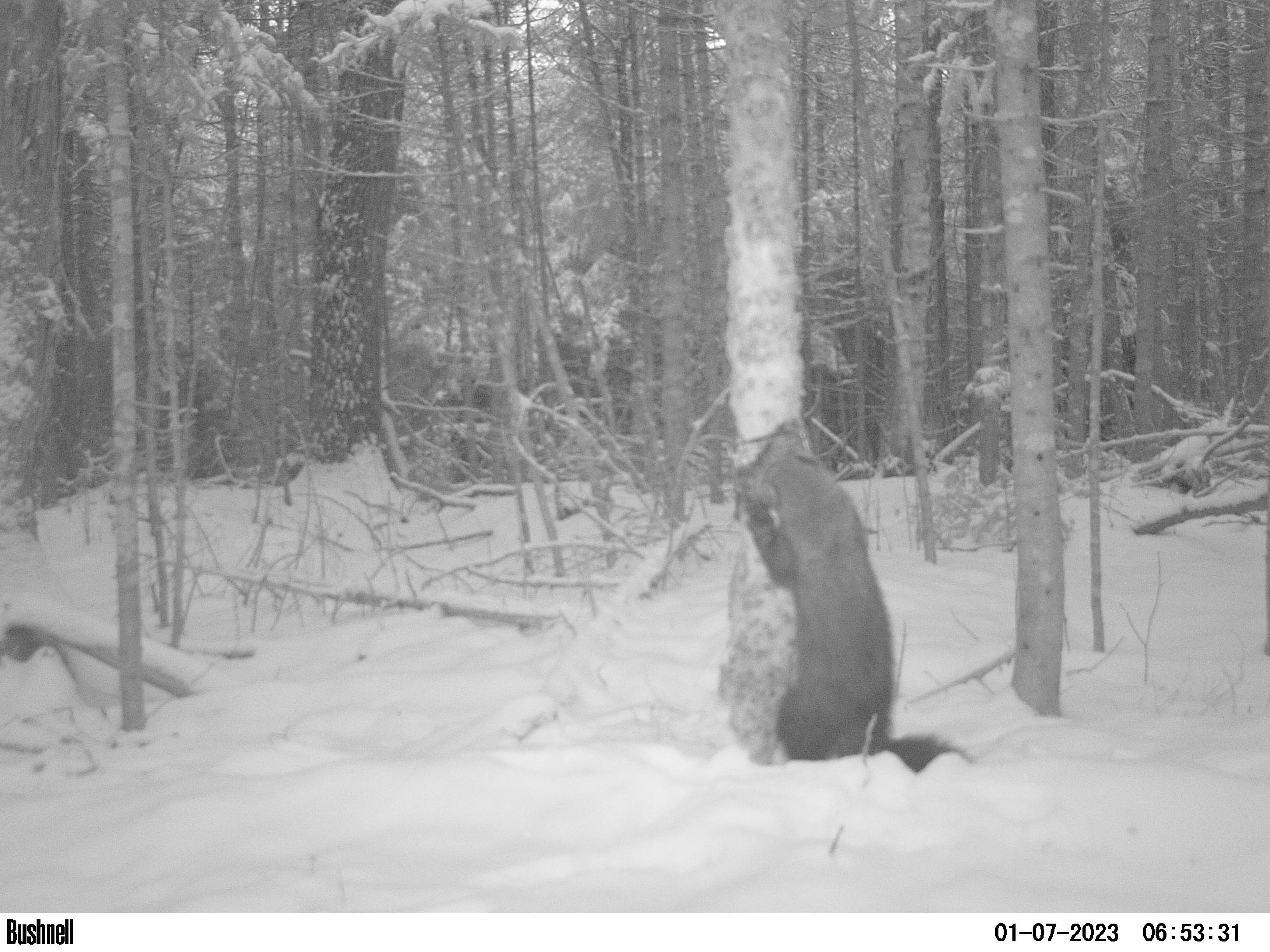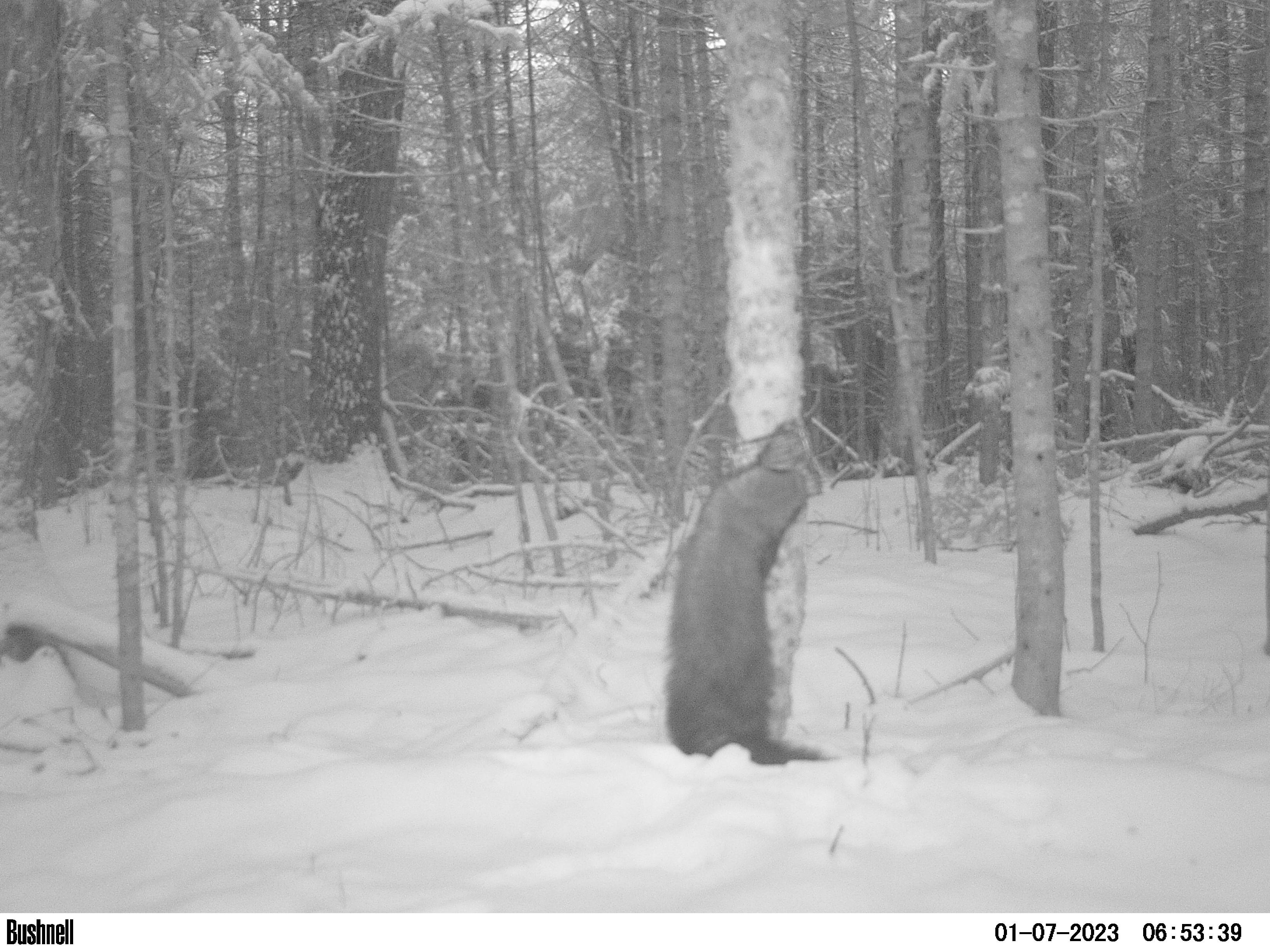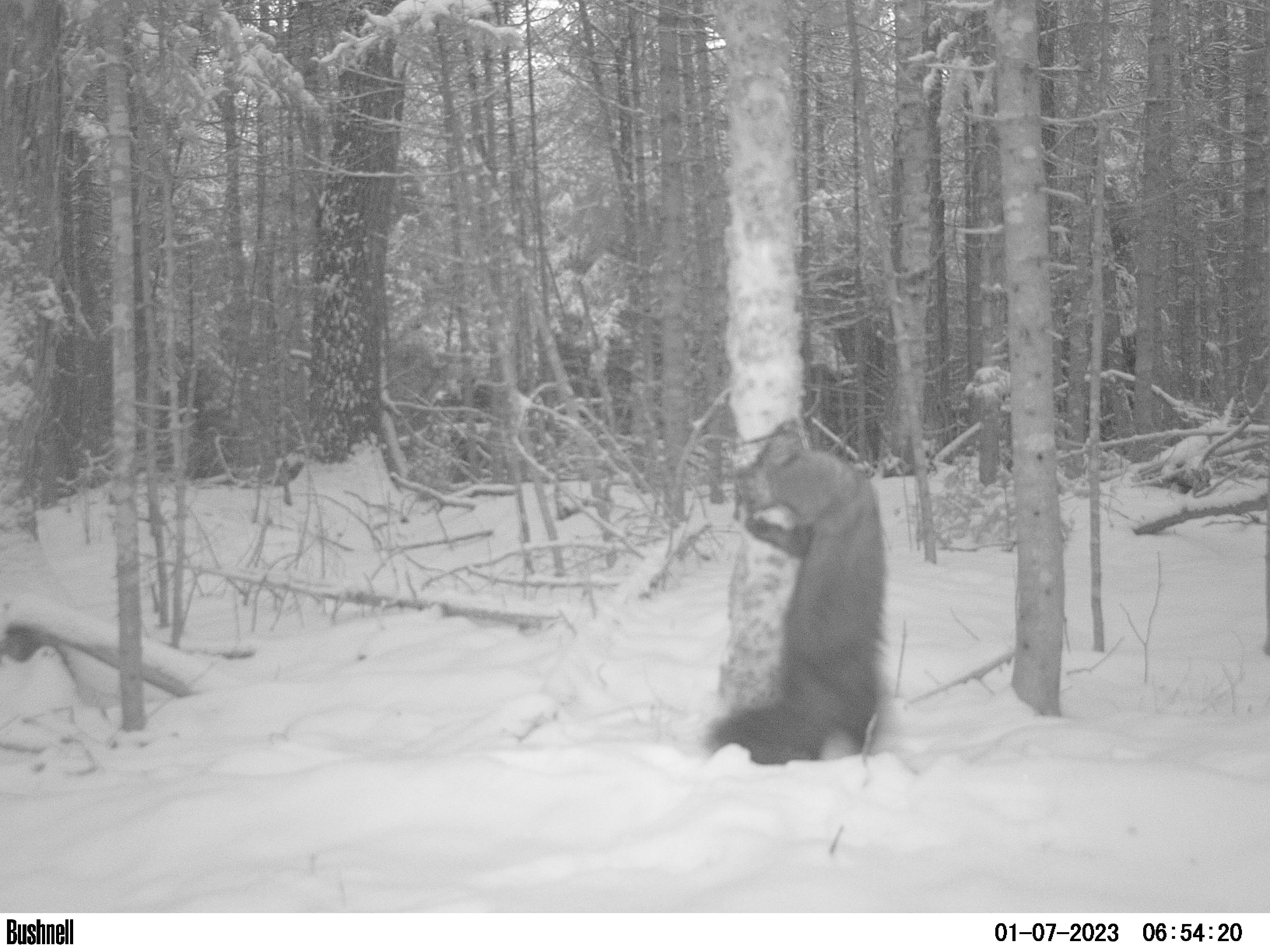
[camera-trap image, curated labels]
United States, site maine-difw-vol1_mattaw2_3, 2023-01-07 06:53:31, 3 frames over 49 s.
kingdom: Animalia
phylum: Chordata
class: Mammalia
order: Carnivora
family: Mustelidae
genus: Pekania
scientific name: Pekania pennanti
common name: fisher